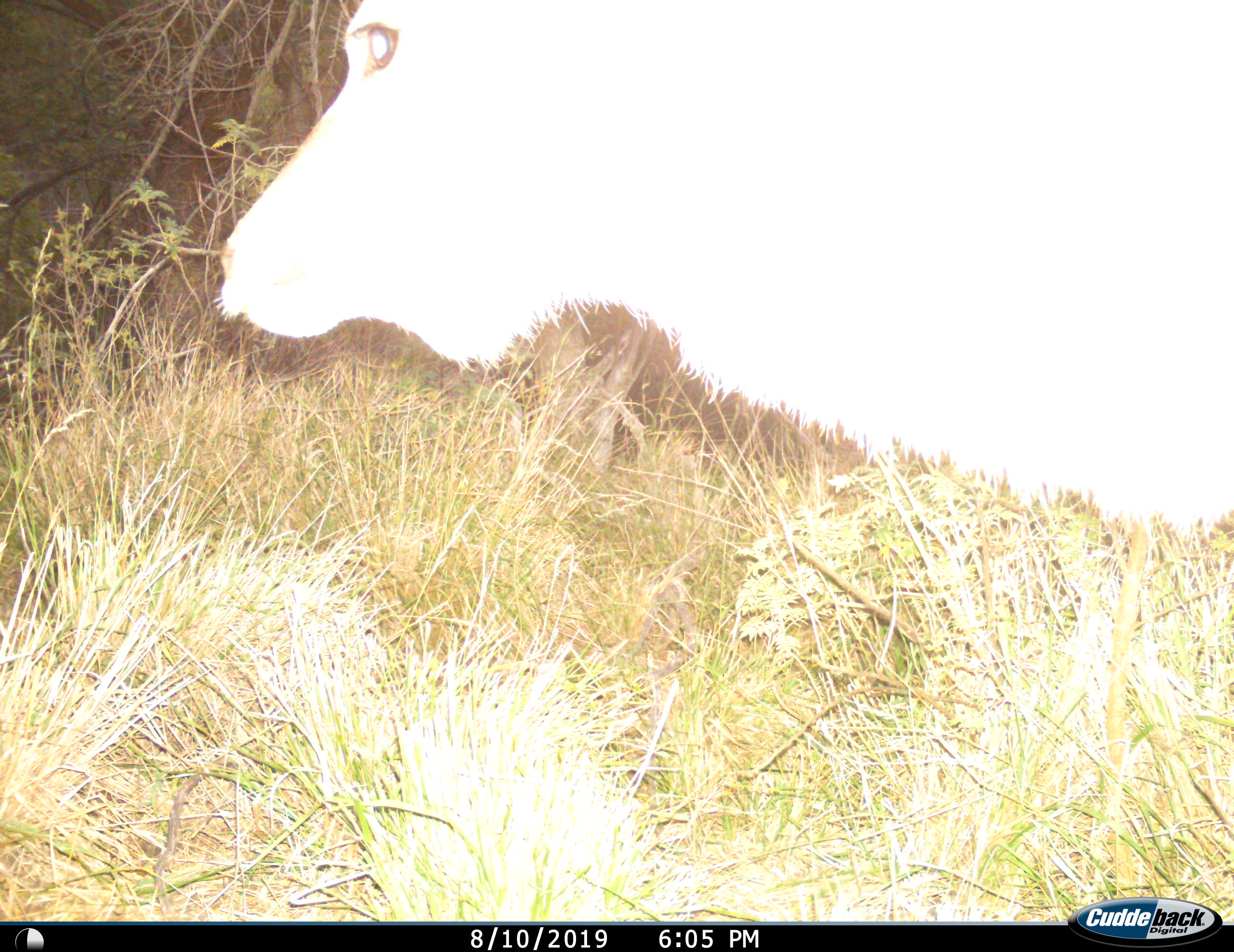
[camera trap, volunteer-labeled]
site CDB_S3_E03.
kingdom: Animalia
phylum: Chordata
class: Mammalia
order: Artiodactyla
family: Bovidae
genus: Tragelaphus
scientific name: Tragelaphus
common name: kudu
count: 1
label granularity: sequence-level